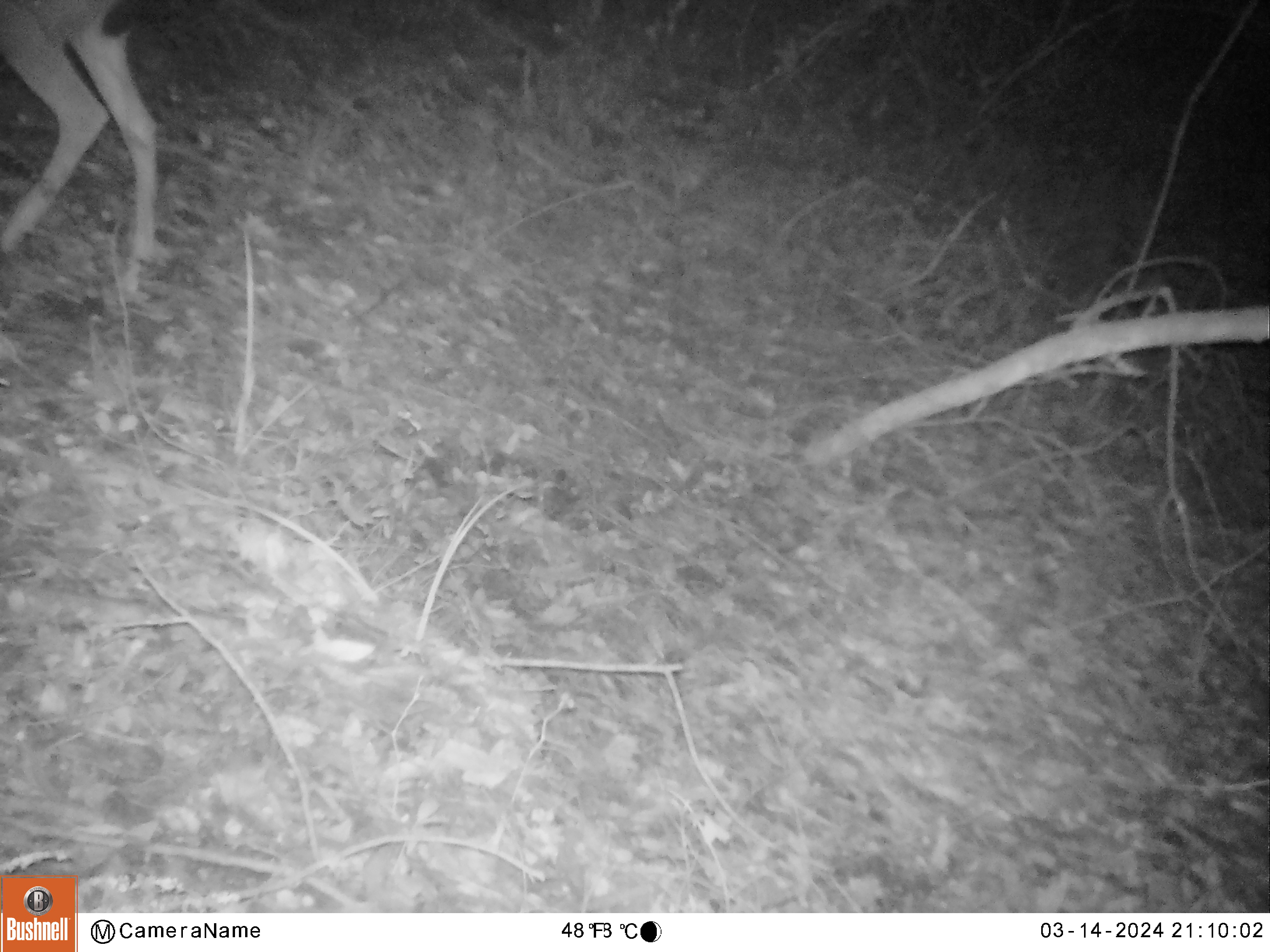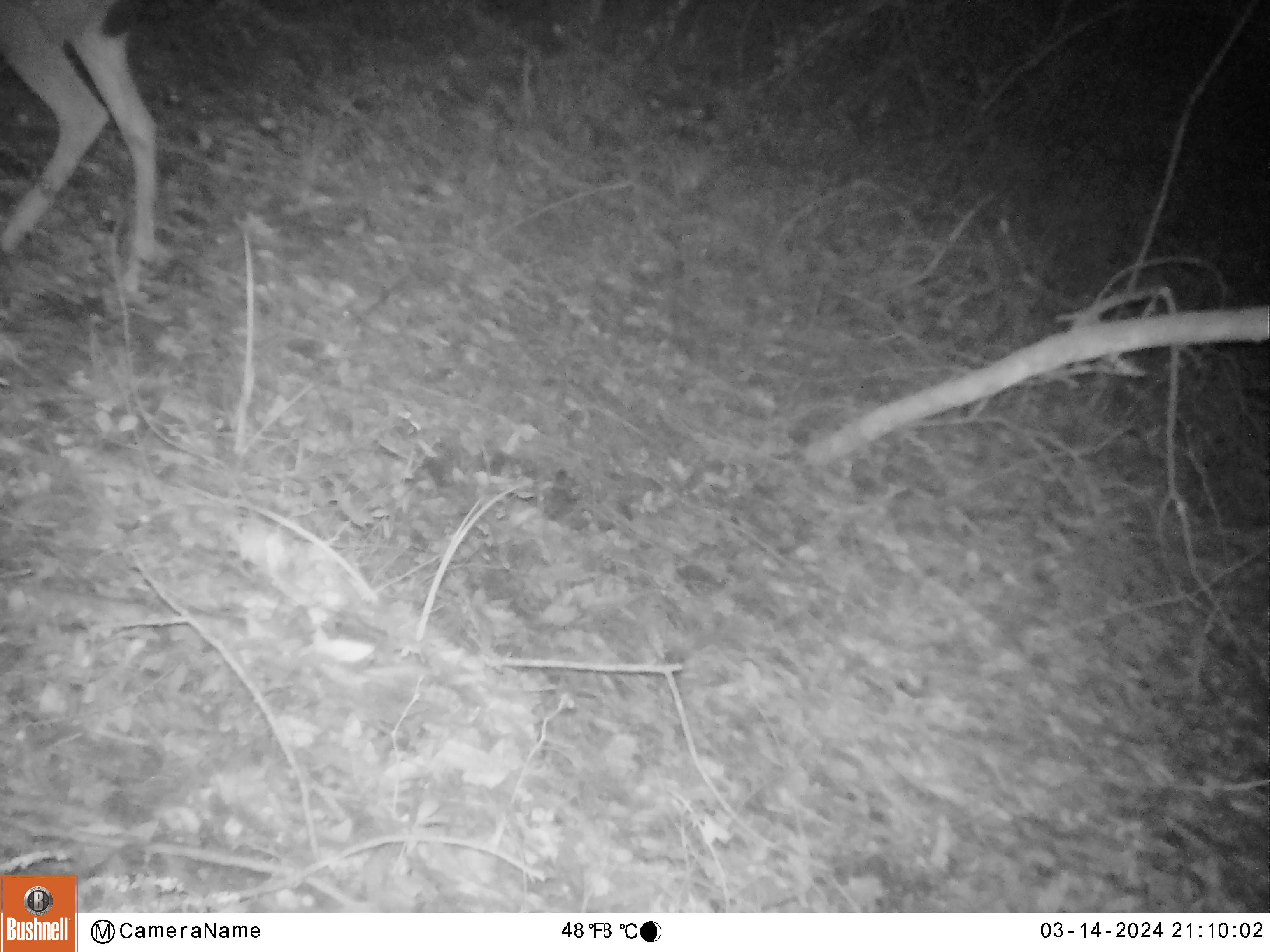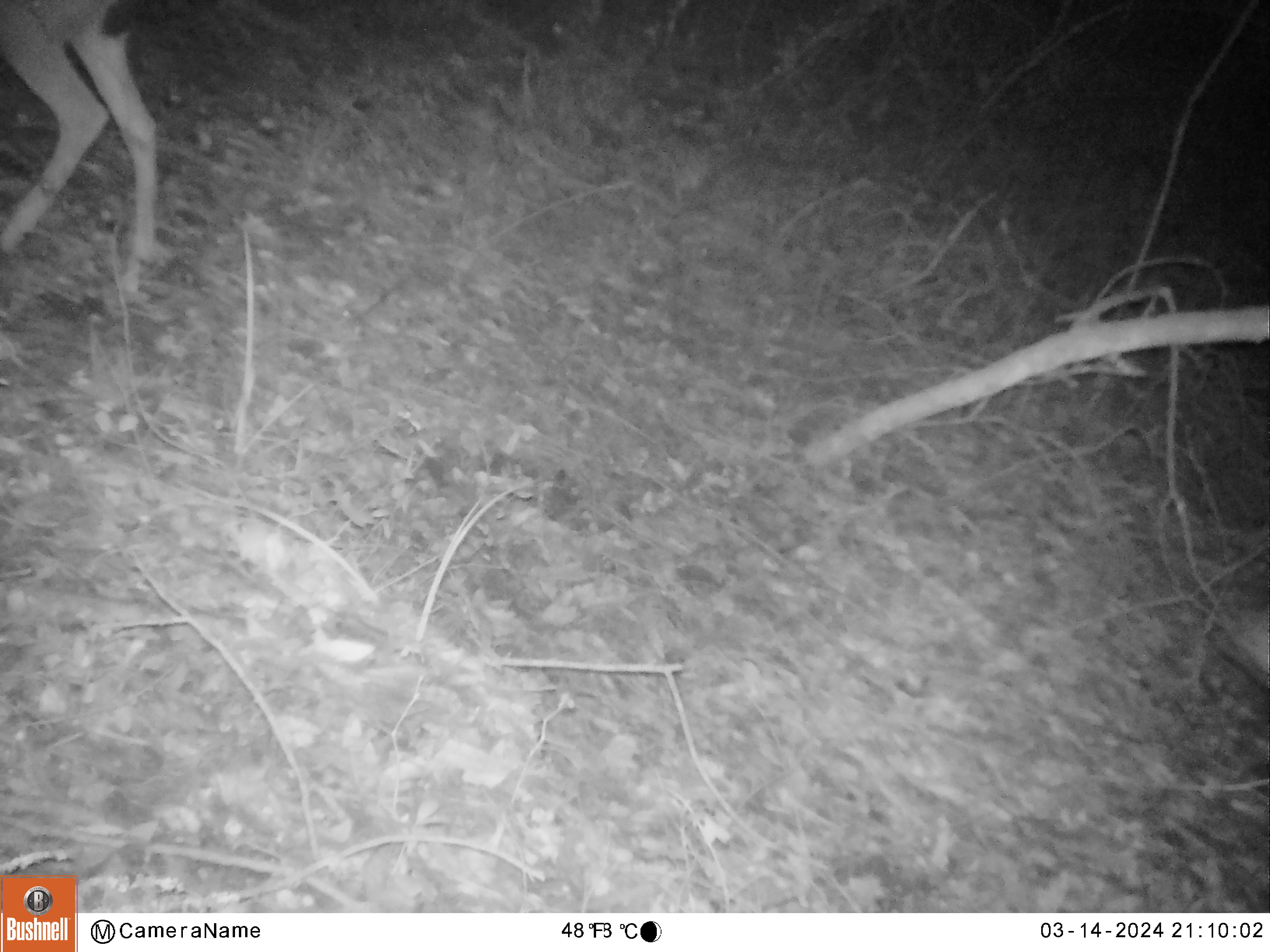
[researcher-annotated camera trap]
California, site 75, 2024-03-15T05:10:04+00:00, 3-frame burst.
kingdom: Animalia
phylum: Chordata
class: Mammalia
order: Artiodactyla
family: Cervidae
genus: Odocoileus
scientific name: Odocoileus hemionus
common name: mule deer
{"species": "mule deer (Odocoileus hemionus)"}